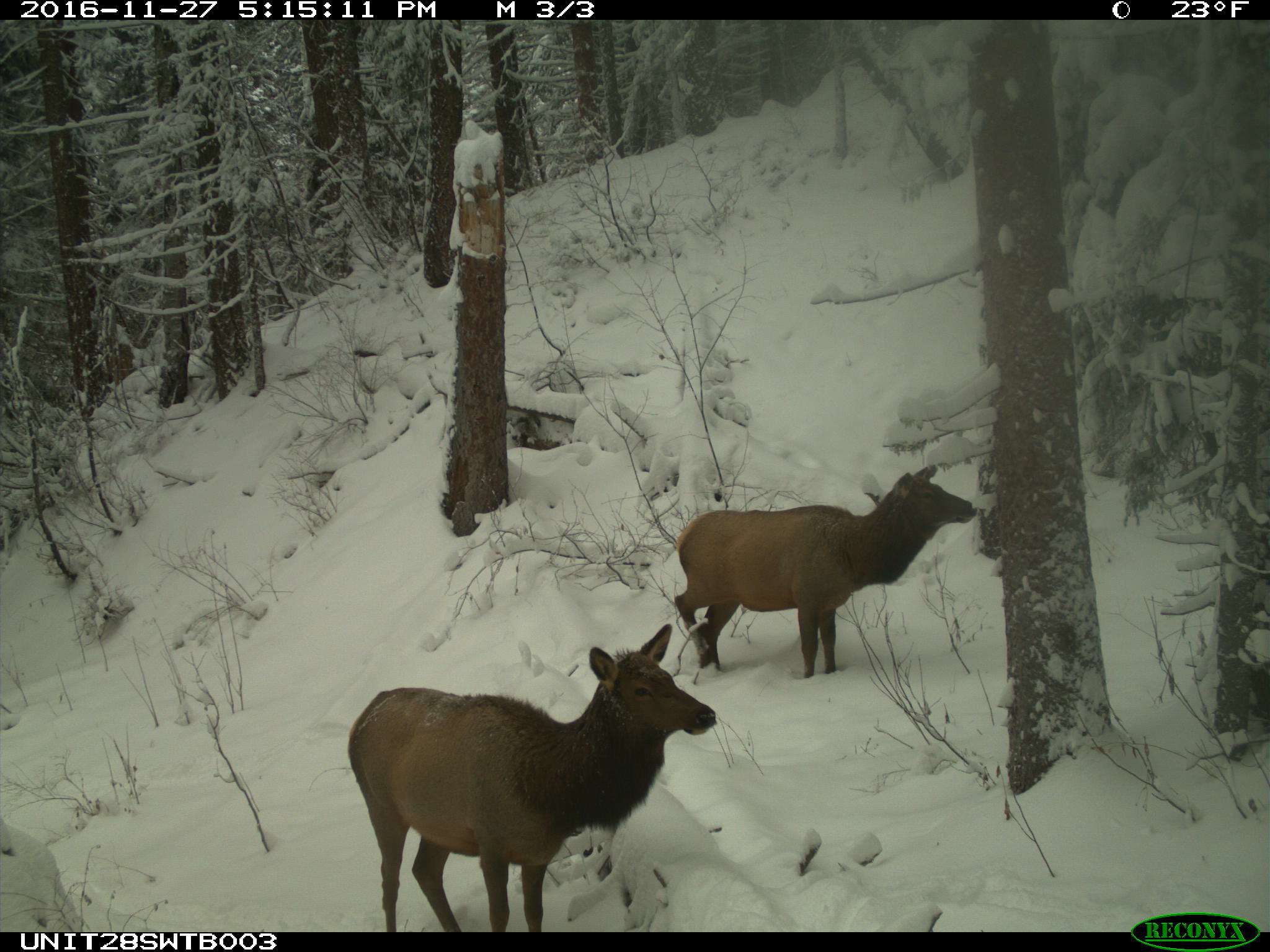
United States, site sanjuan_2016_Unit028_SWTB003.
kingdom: Animalia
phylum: Chordata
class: Mammalia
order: Artiodactyla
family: Cervidae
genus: Cervus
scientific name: Cervus elaphus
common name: red deer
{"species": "Cervus elaphus (red deer)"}